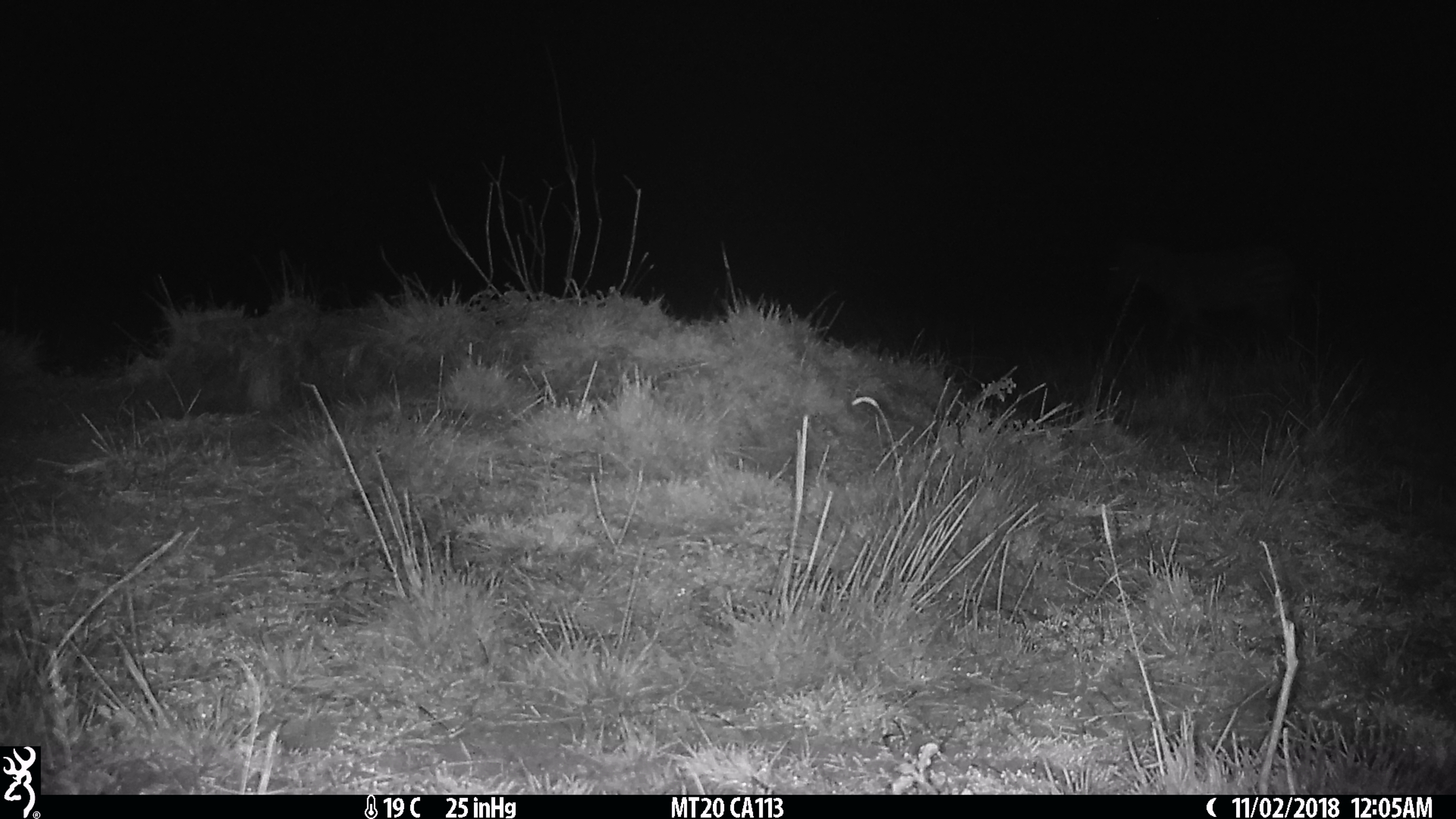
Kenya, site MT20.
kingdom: Animalia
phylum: Chordata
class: Mammalia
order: Perissodactyla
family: Equidae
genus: Equus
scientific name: Equus quagga burchellii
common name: burchell's zebra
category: zebra